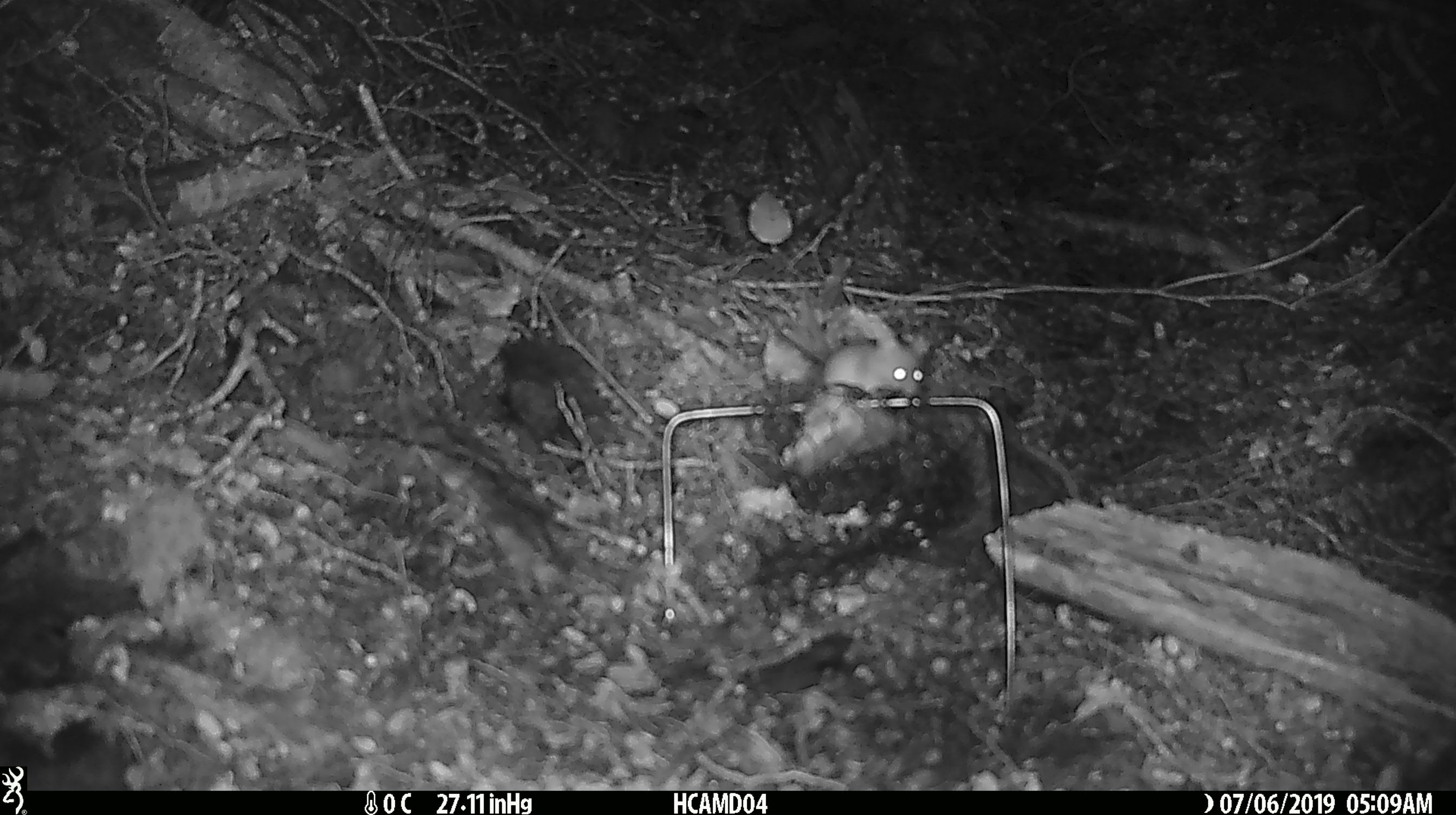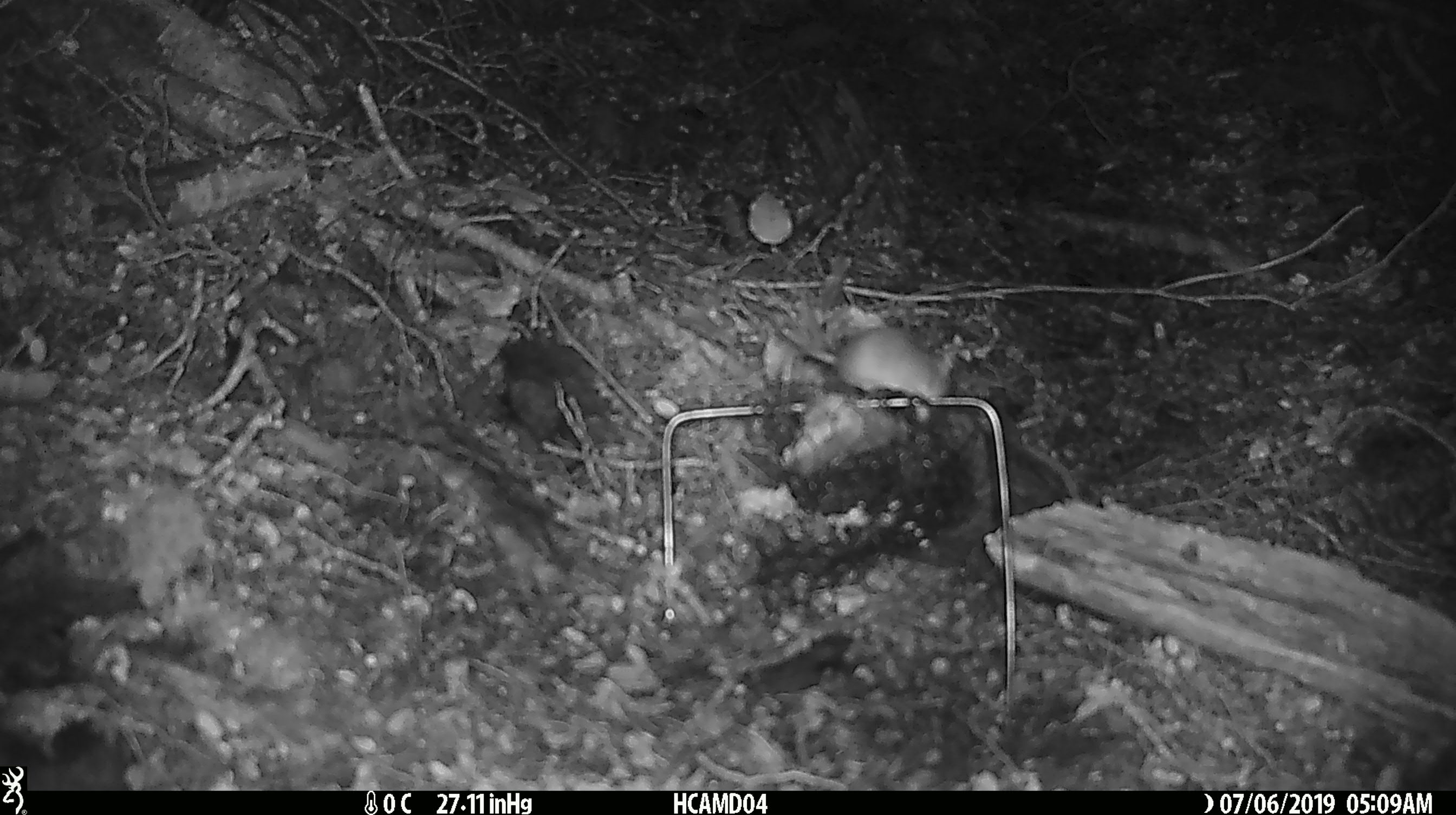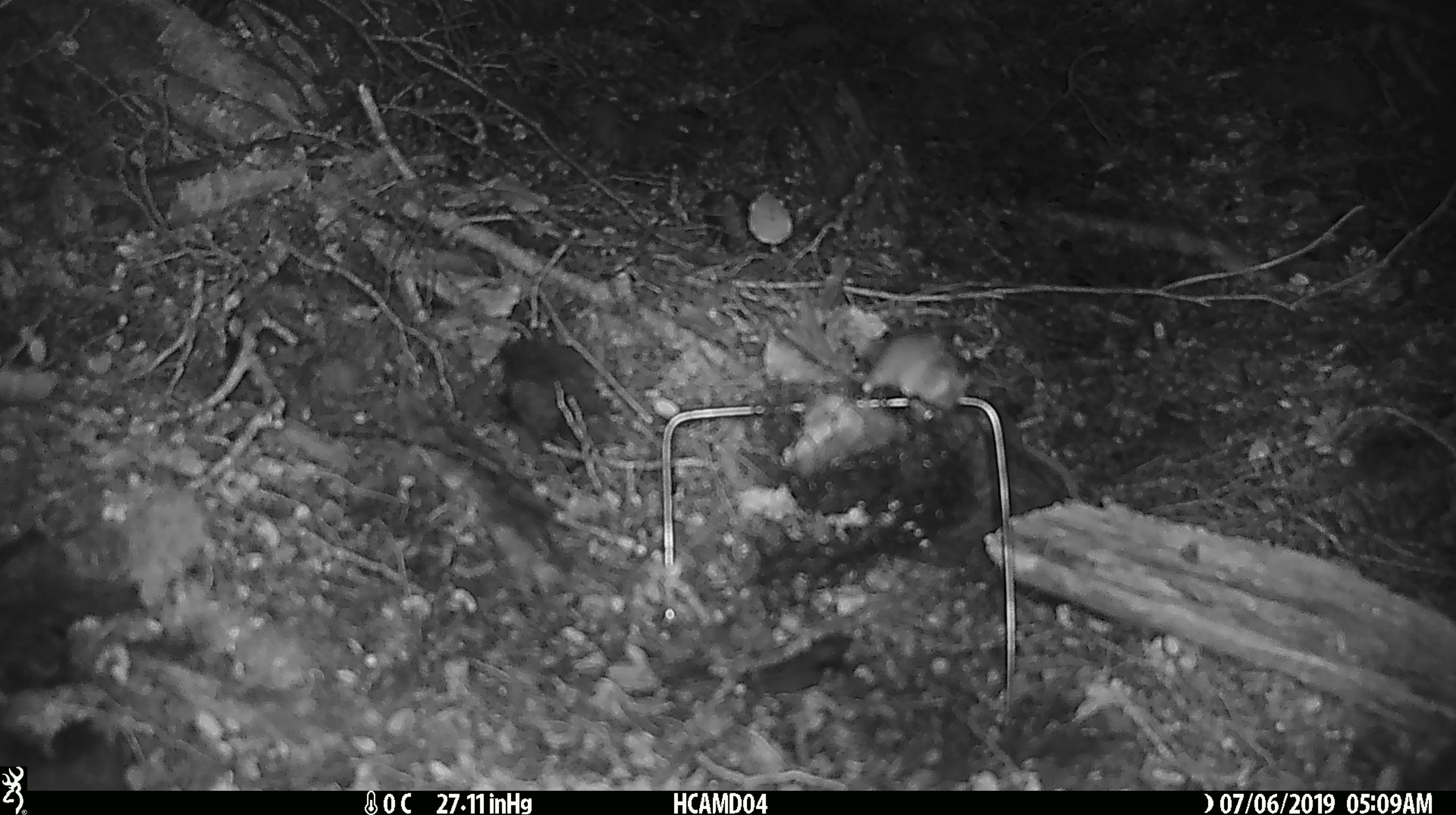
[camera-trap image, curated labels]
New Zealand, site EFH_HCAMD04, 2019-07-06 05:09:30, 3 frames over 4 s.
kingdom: Animalia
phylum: Chordata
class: Mammalia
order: Rodentia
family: Muridae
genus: Mus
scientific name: Mus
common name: mouse